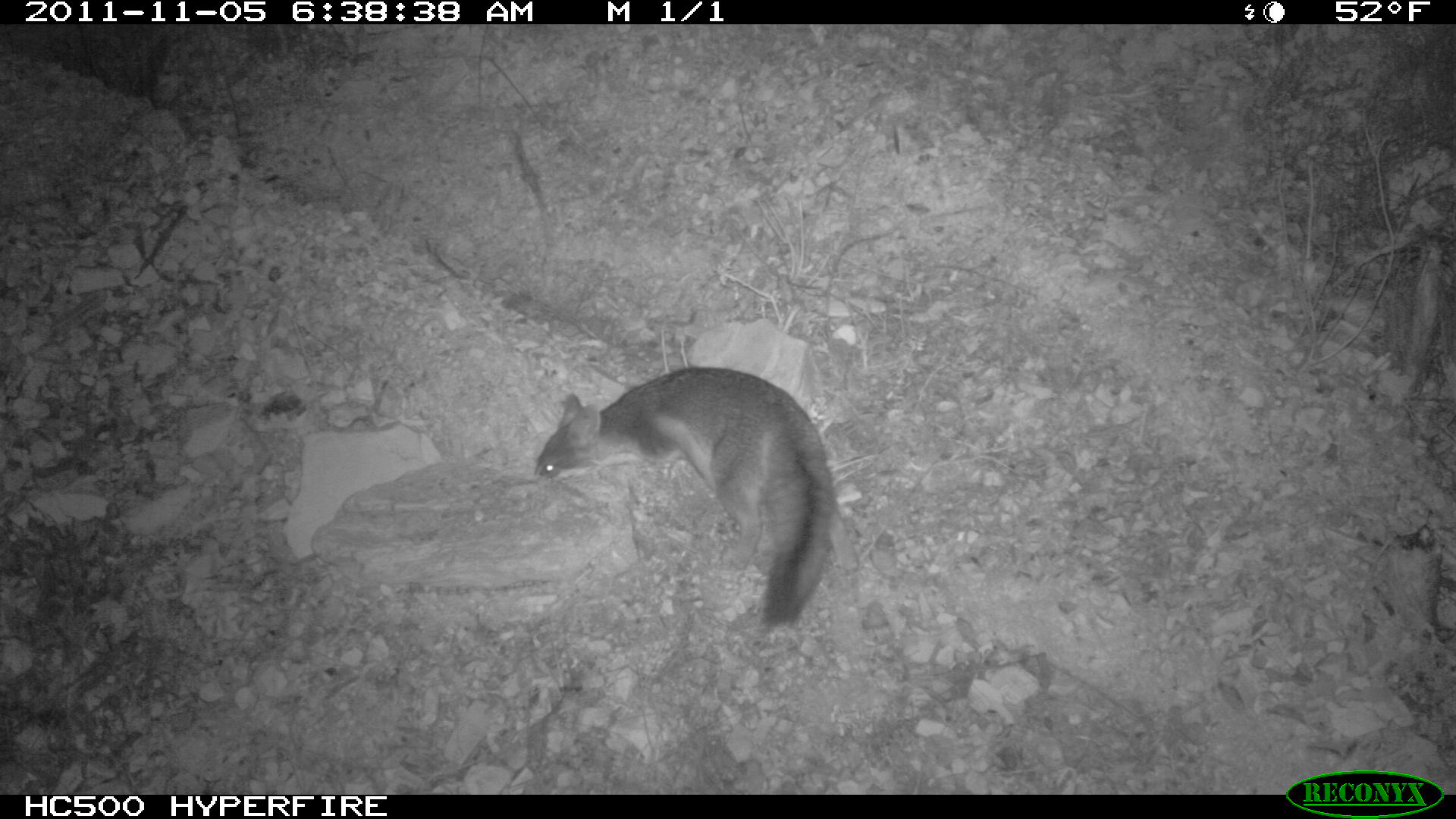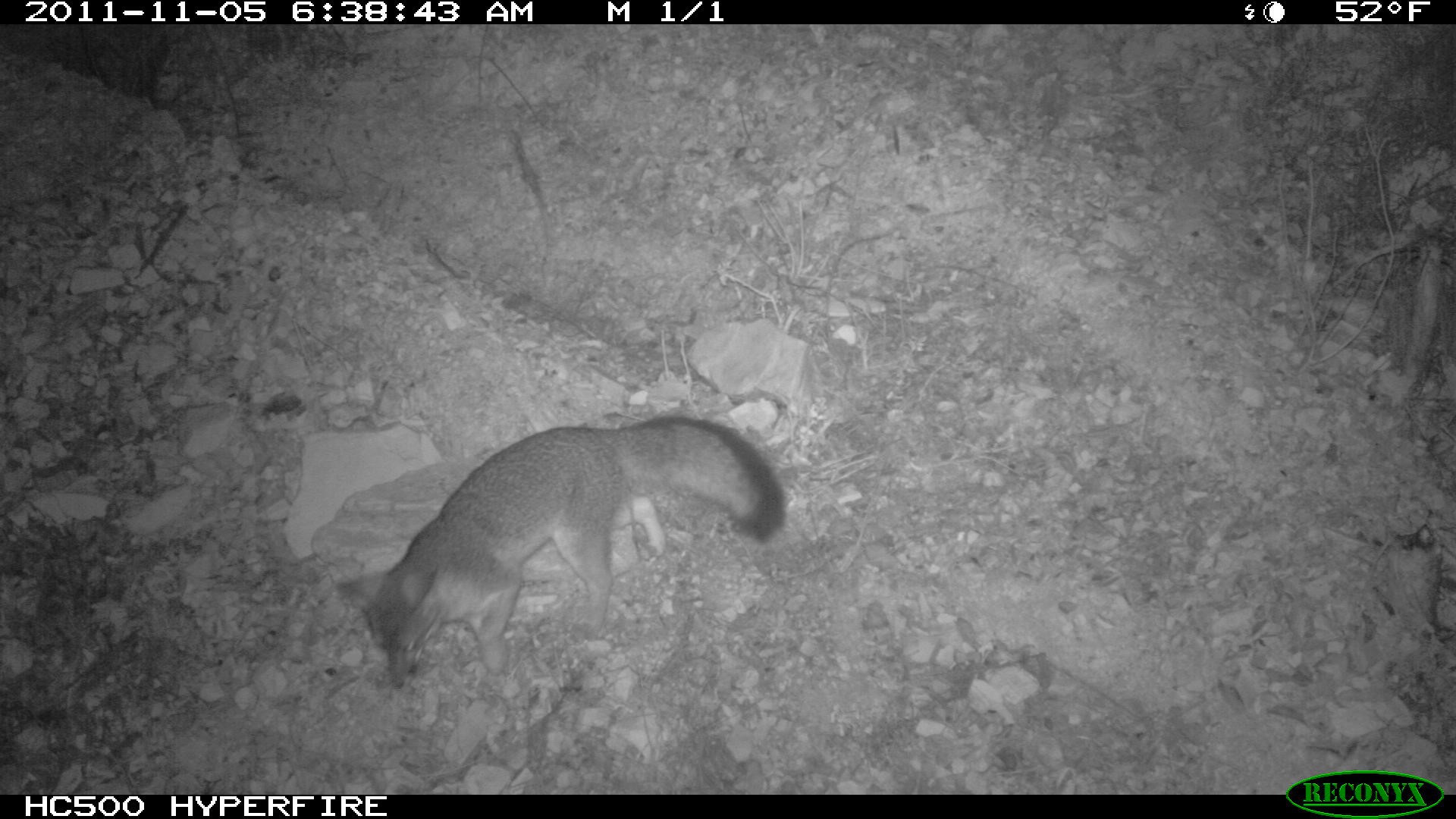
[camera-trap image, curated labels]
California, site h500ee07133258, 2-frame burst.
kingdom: Animalia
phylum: Chordata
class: Mammalia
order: Carnivora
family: Canidae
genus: Urocyon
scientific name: Urocyon littoralis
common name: island fox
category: fox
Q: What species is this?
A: Fox (island fox) (Urocyon littoralis).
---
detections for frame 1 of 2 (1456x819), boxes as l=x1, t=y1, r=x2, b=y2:
fox: l=534, t=366, r=860, b=626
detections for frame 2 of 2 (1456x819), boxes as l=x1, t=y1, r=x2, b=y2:
fox: l=335, t=416, r=785, b=690